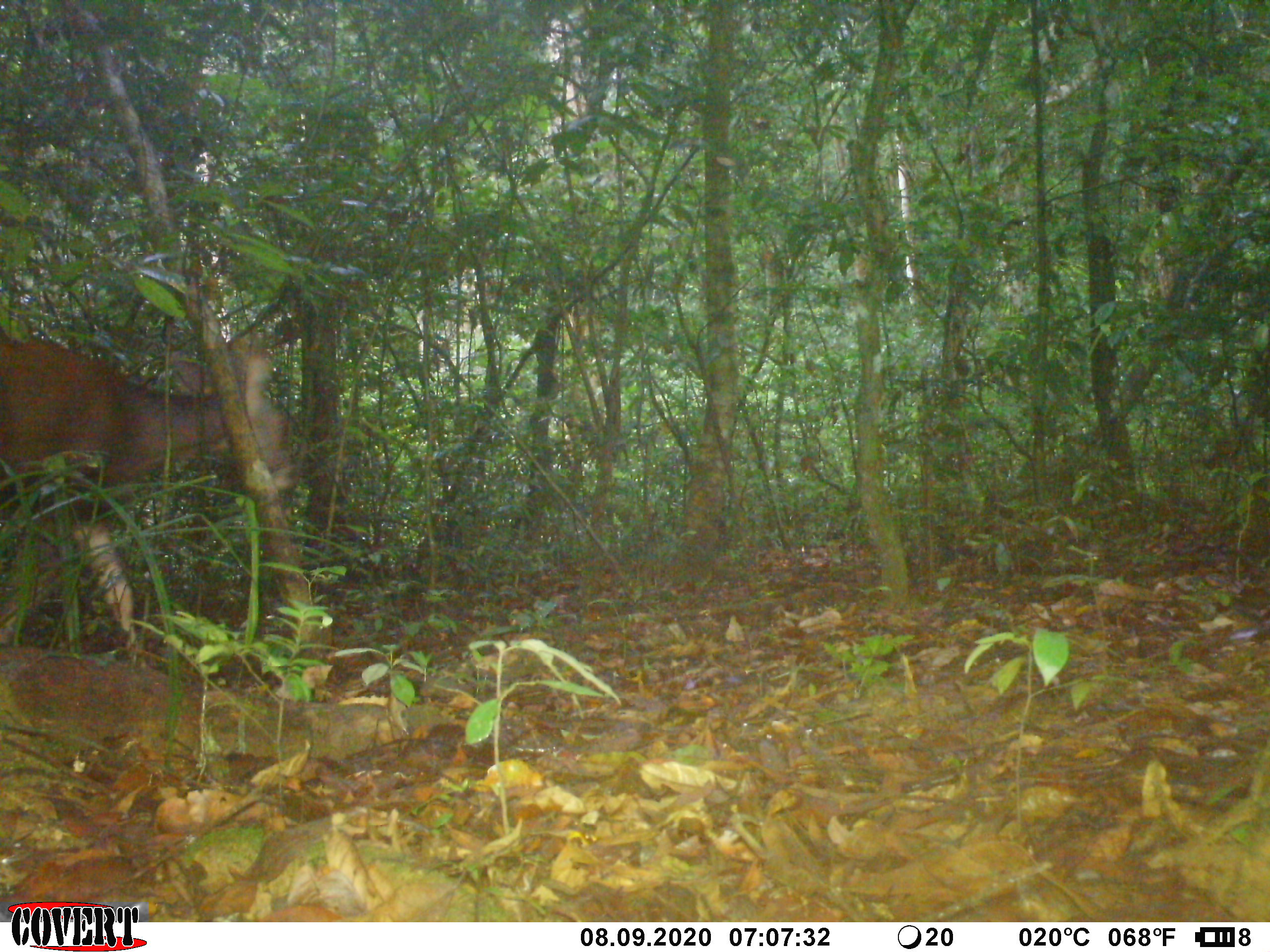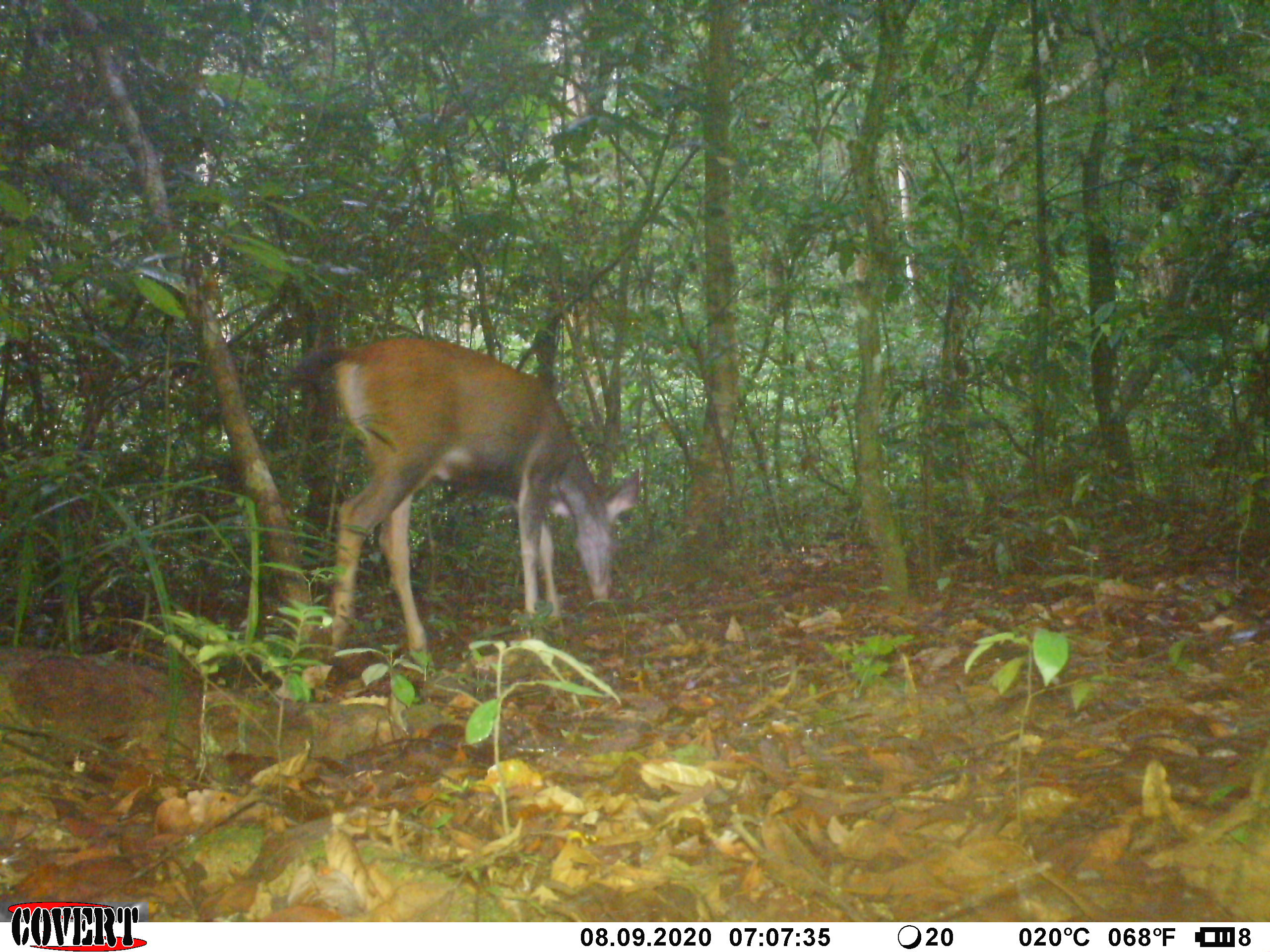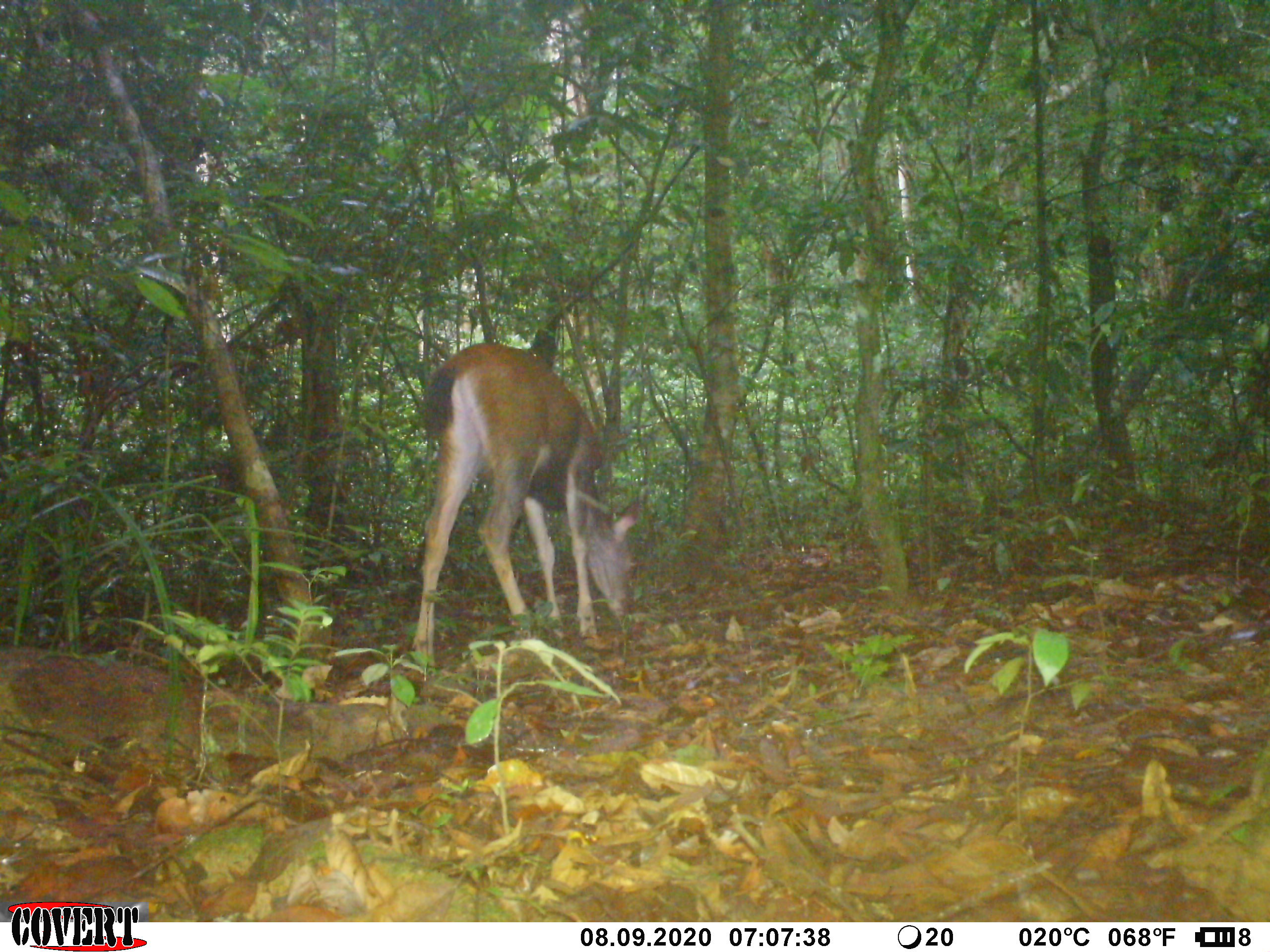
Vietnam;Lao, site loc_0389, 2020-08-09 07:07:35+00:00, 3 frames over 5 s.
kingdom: Animalia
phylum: Chordata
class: Mammalia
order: Artiodactyla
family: Cervidae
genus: Rusa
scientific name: Rusa unicolor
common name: sambar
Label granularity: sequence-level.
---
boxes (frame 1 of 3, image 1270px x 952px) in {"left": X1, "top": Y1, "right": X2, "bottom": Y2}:
sambar: {"left": 0, "top": 325, "right": 288, "bottom": 668}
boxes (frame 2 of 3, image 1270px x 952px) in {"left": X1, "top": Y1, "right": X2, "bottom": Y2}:
sambar: {"left": 293, "top": 337, "right": 641, "bottom": 669}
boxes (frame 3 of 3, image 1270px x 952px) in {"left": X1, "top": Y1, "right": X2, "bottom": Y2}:
sambar: {"left": 410, "top": 340, "right": 639, "bottom": 668}